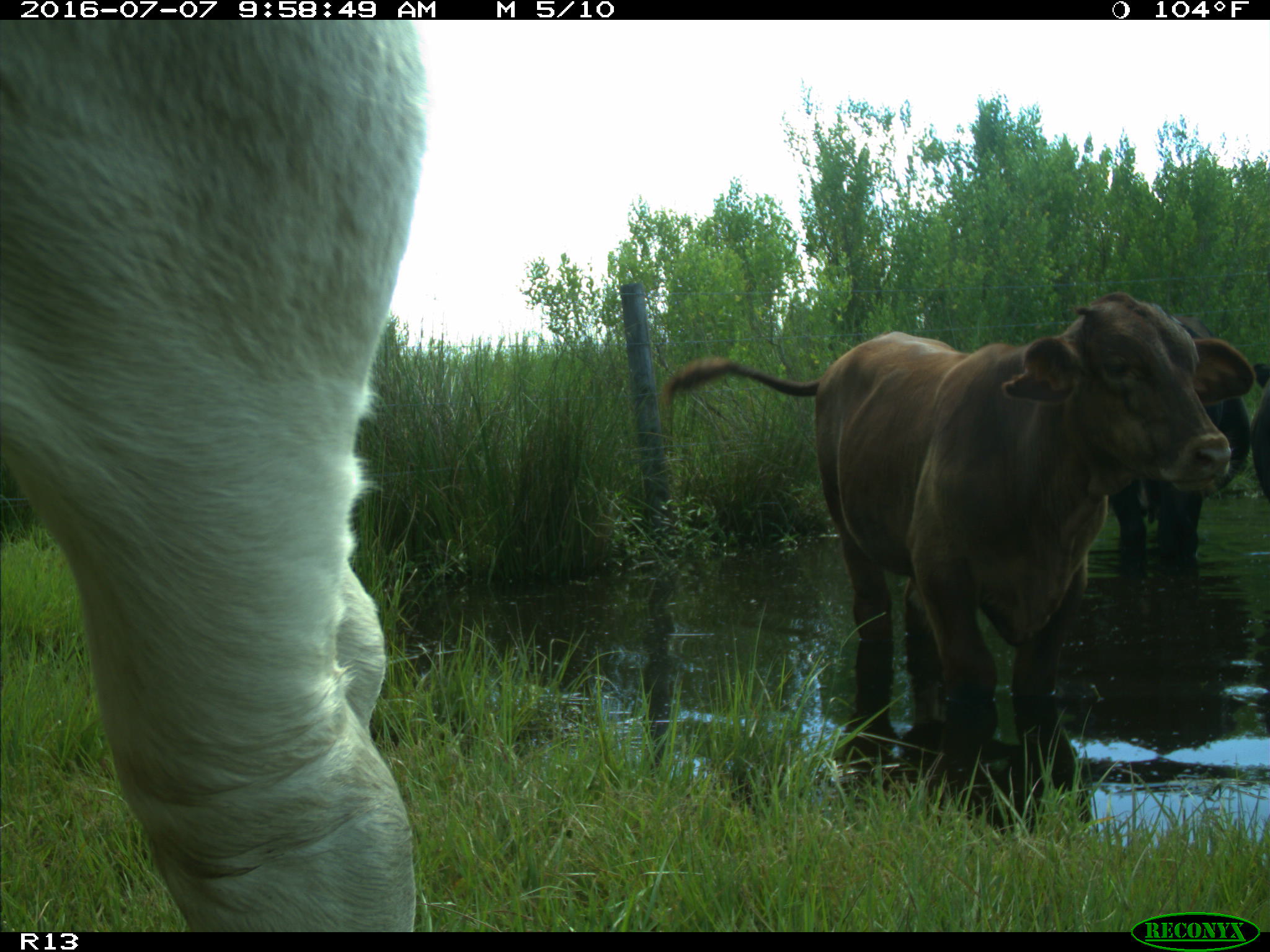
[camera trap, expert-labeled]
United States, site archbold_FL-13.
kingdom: Animalia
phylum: Chordata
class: Mammalia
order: Artiodactyla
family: Bovidae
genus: Bos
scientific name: Bos taurus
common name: domestic cow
Bos taurus (domestic cow).